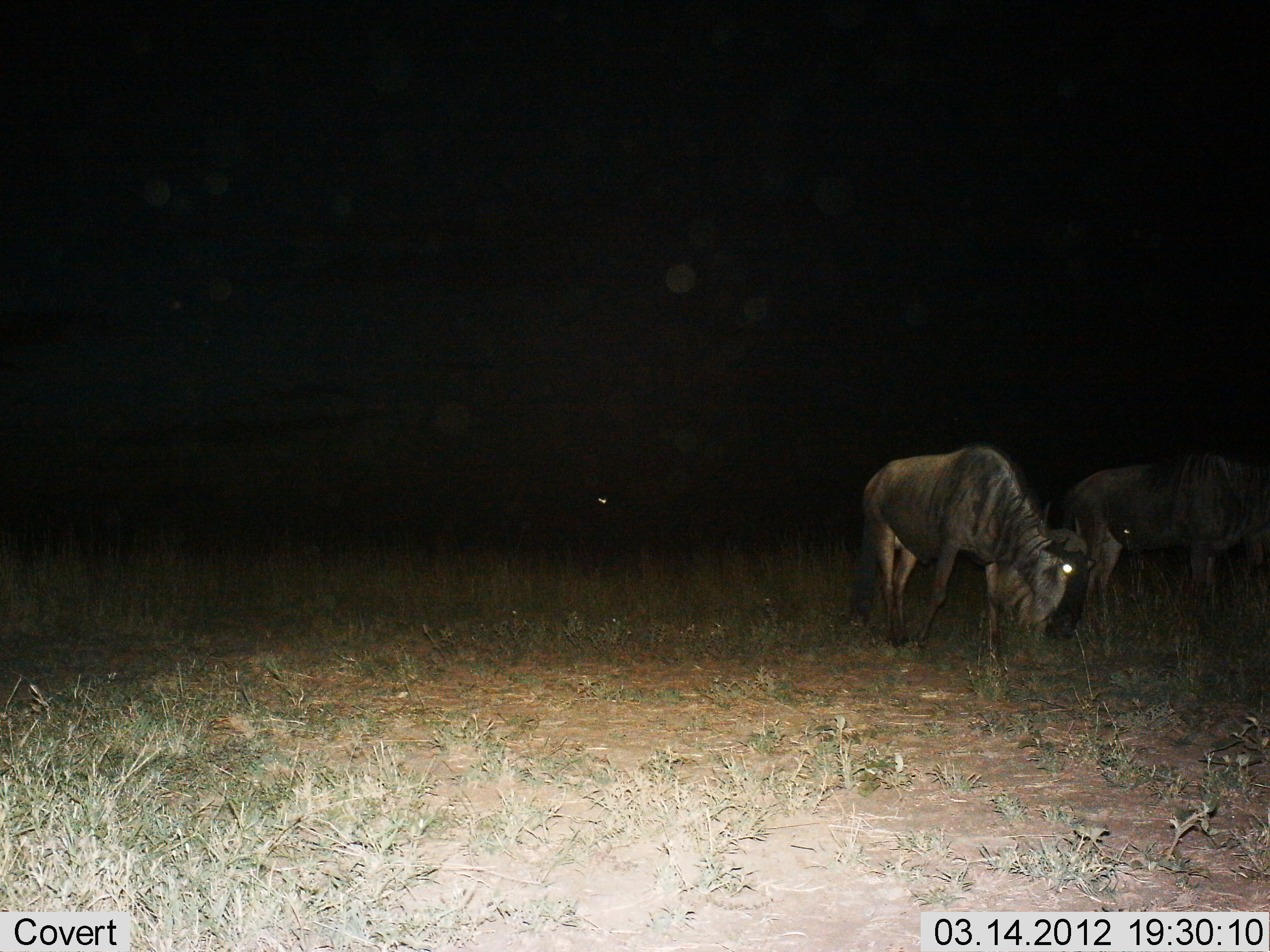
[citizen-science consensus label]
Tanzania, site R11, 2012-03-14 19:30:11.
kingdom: Animalia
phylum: Chordata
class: Mammalia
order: Artiodactyla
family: Bovidae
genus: Connochaetes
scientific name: Connochaetes taurinus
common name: blue wildebeest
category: wildebeest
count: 2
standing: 33%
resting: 0%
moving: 11%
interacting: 0%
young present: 0%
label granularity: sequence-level